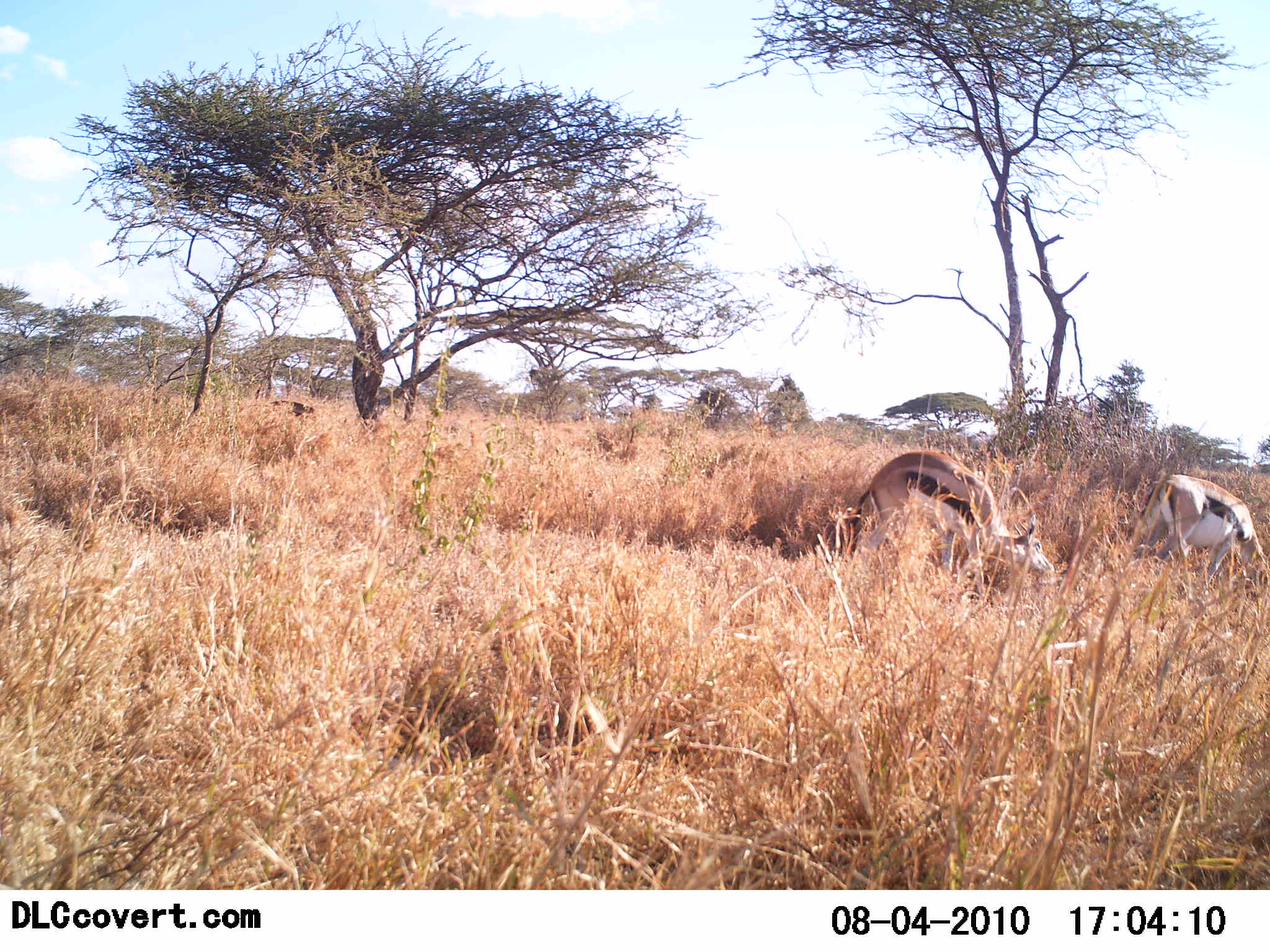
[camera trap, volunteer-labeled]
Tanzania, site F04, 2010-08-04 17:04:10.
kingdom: Animalia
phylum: Chordata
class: Mammalia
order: Artiodactyla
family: Bovidae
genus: Eudorcas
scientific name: Eudorcas thomsonii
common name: thomson's gazelle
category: gazellethomsons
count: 2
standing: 43%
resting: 0%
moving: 7%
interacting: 0%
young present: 0%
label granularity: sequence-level